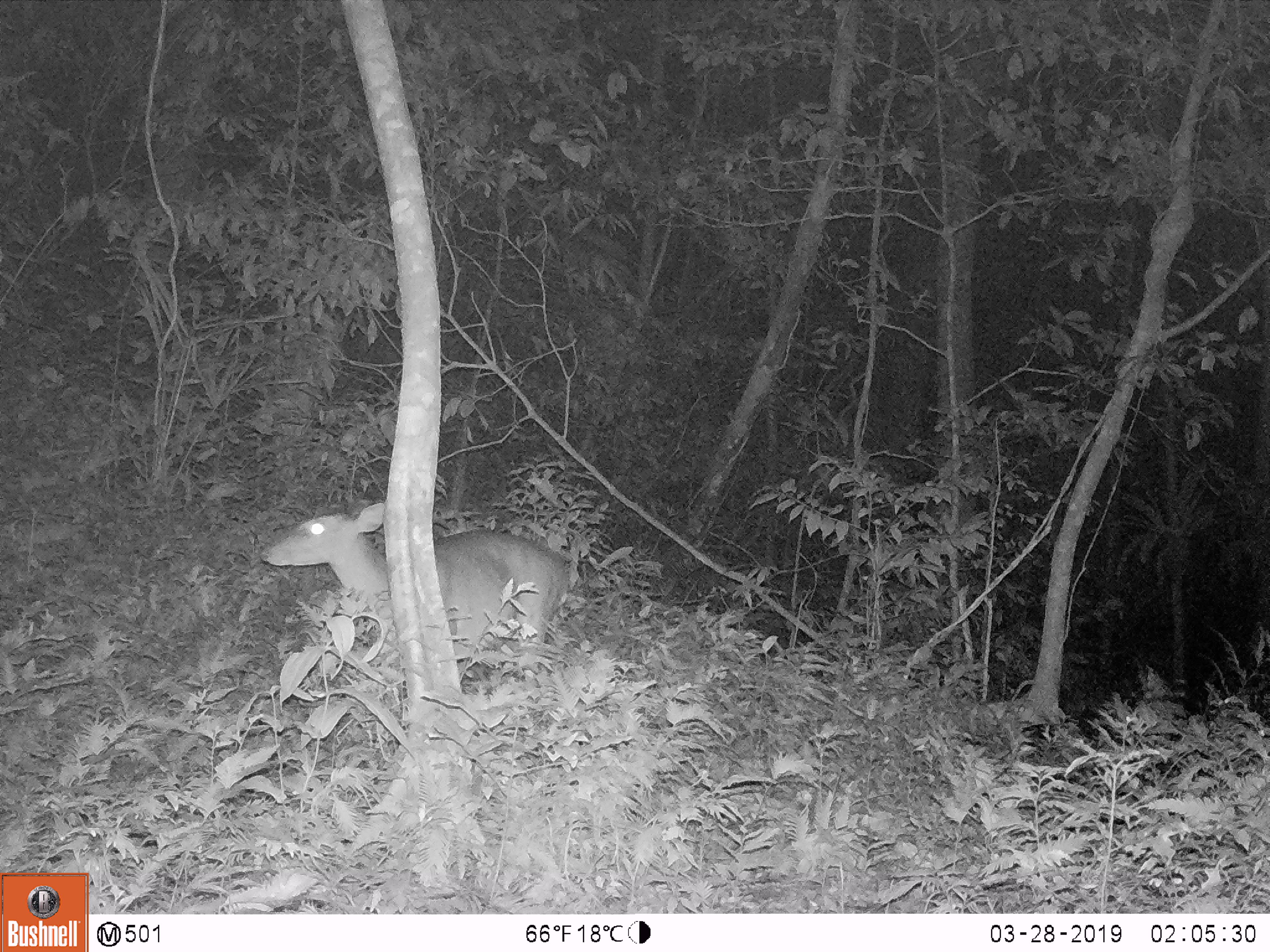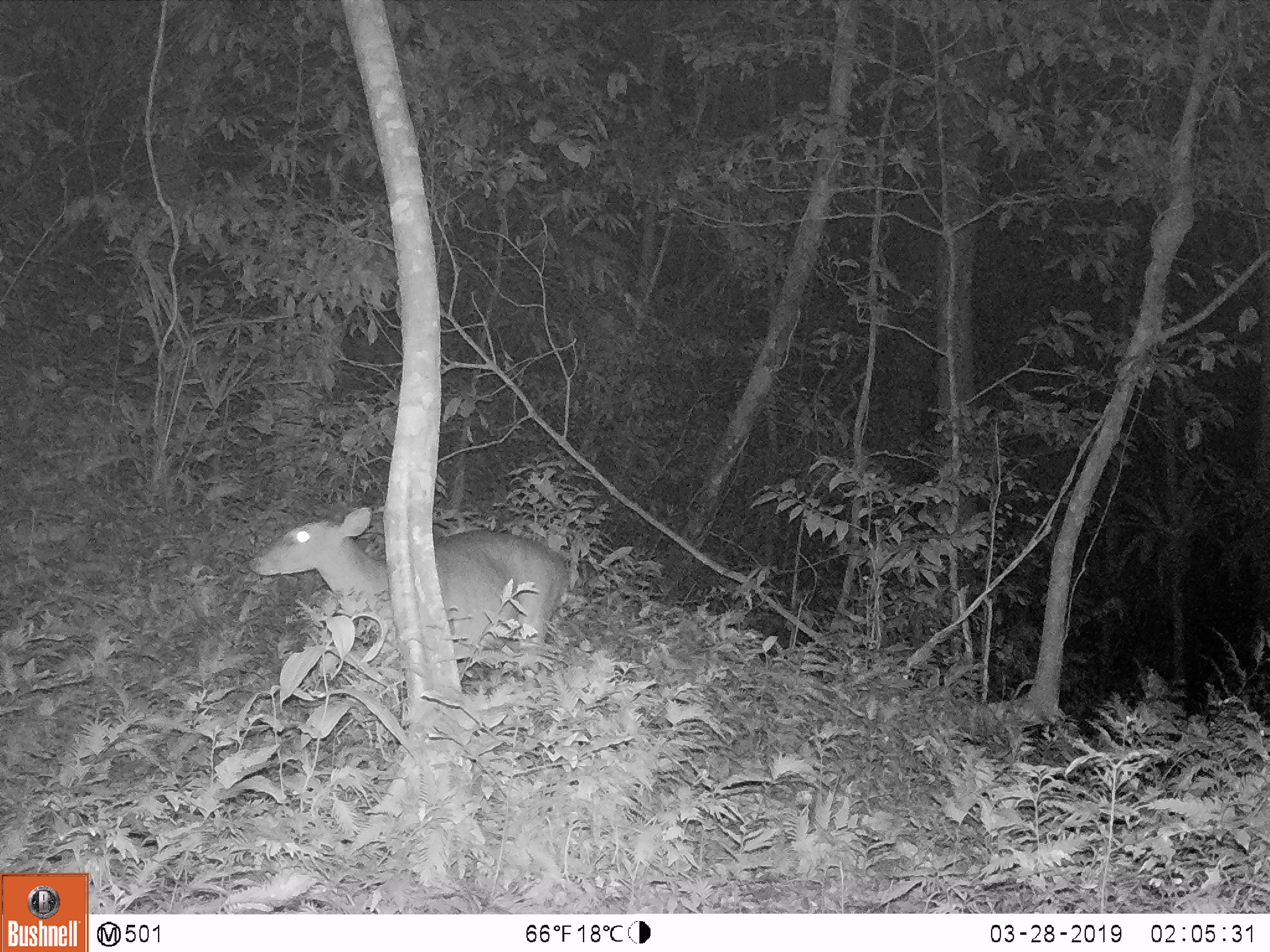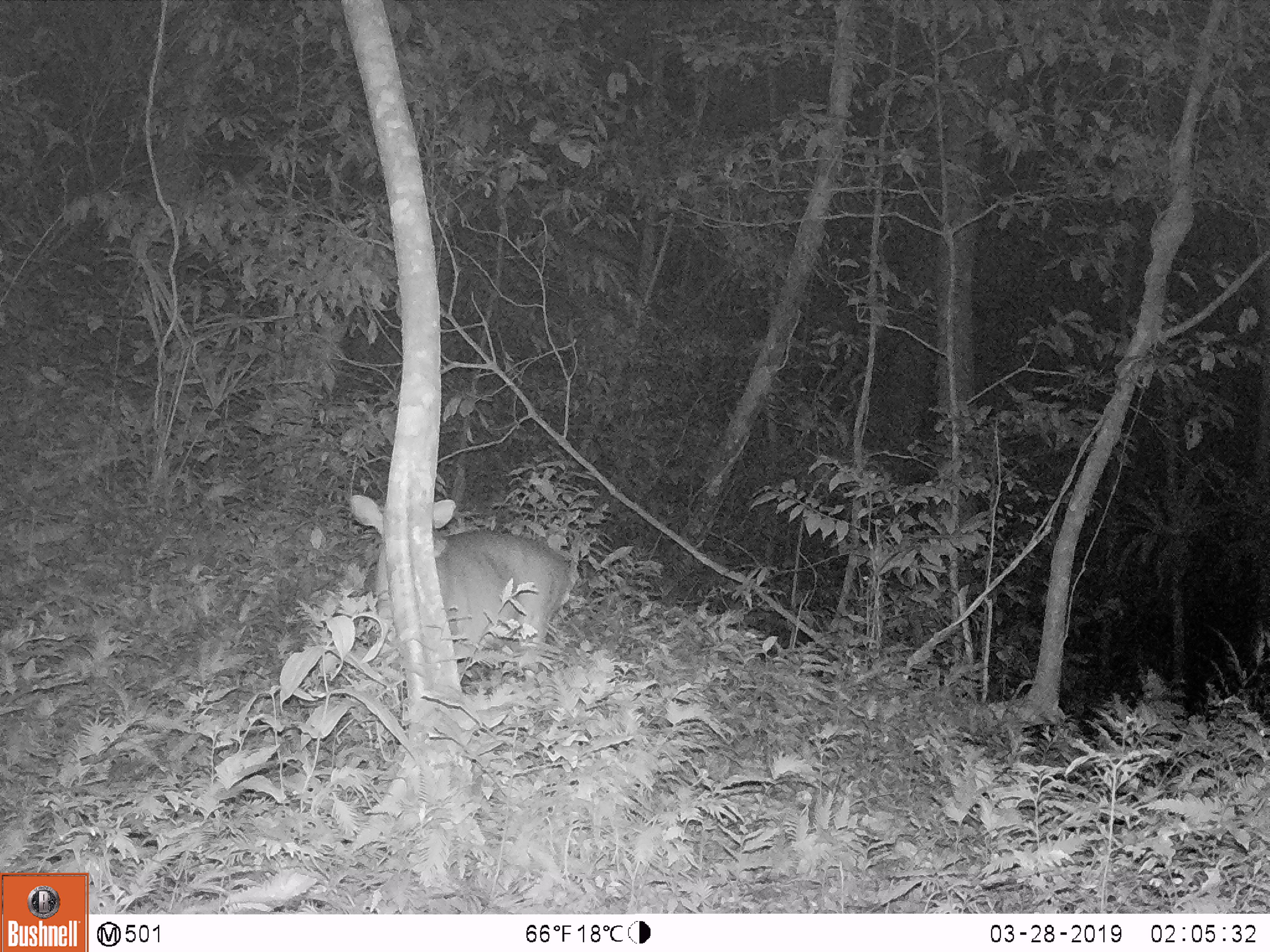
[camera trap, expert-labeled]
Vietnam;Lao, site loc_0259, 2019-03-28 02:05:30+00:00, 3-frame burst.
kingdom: Animalia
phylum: Chordata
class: Mammalia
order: Artiodactyla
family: Cervidae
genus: Muntiacus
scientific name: Muntiacus vuquangensis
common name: large-antlered muntjac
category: large antlered muntjac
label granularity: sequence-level